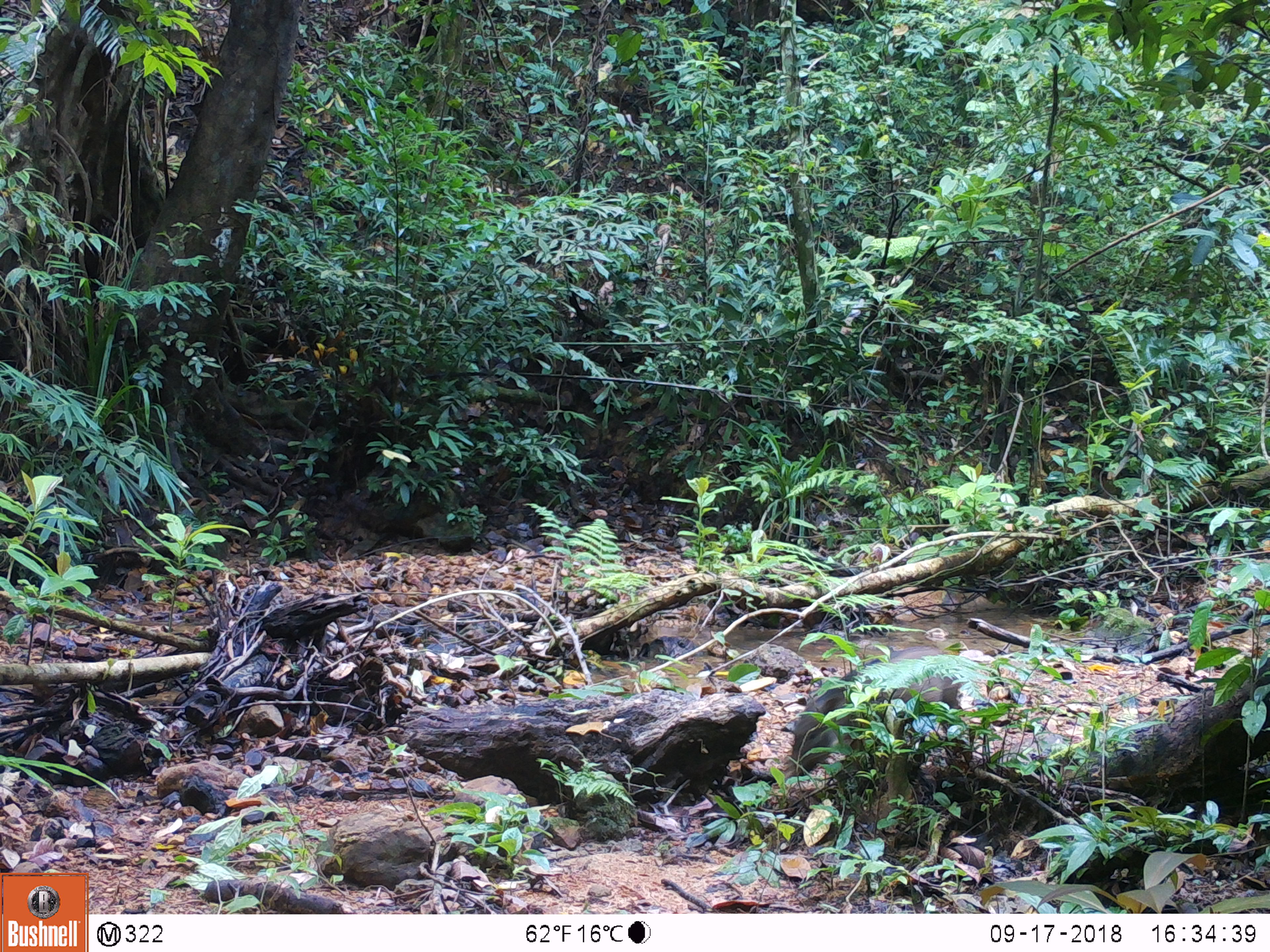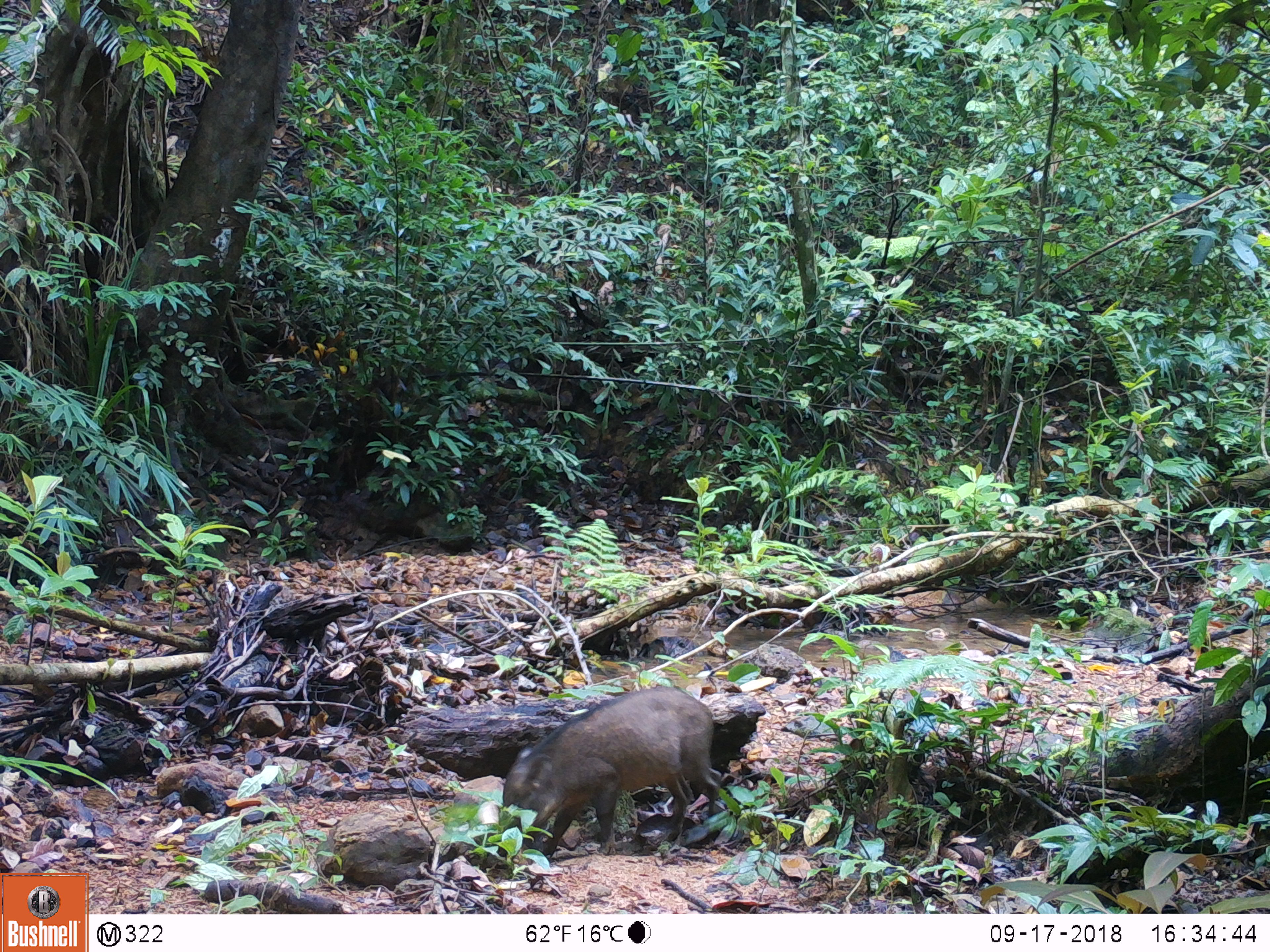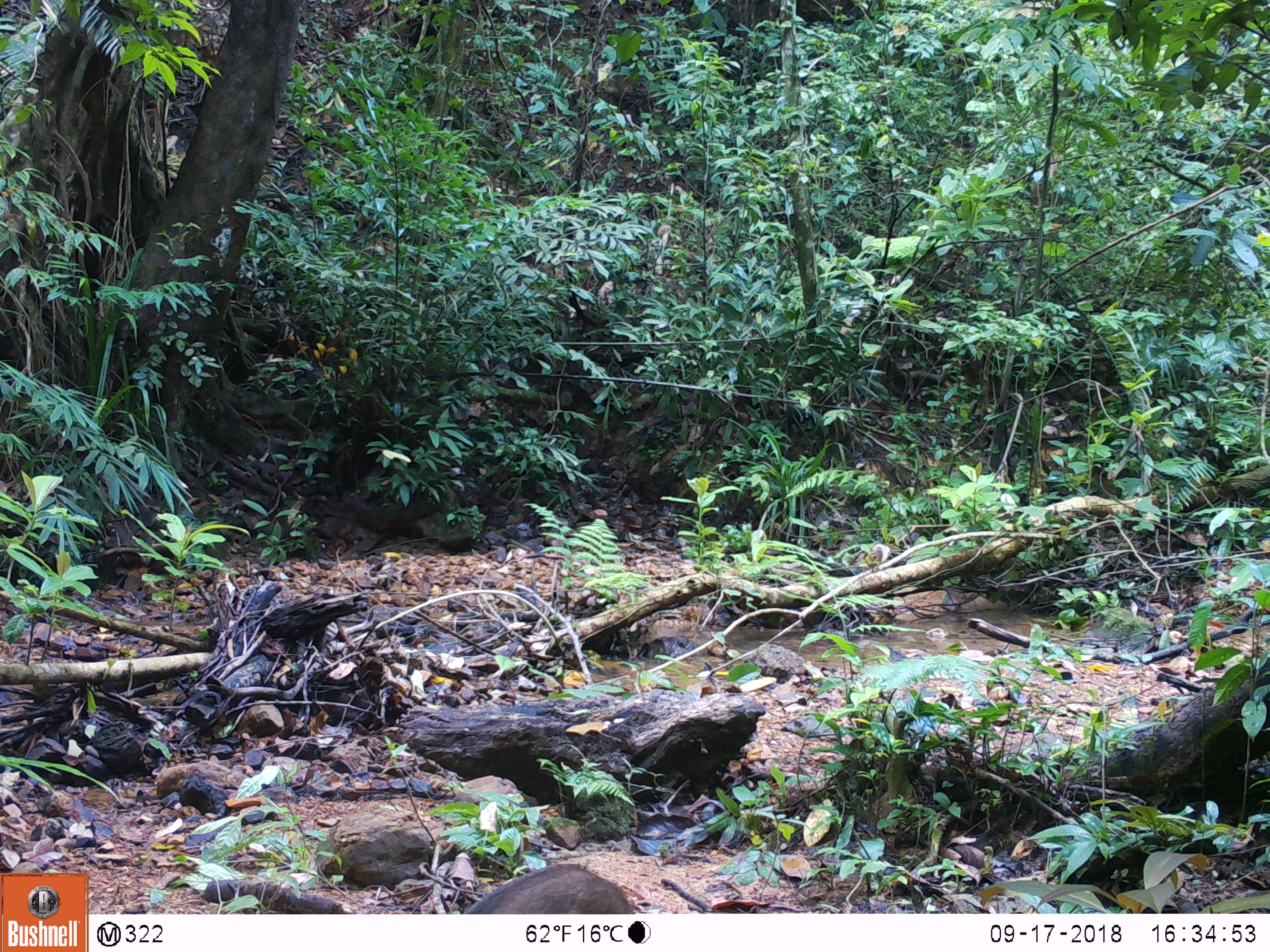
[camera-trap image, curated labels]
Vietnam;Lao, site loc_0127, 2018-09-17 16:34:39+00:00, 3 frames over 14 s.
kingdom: Animalia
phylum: Chordata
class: Mammalia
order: Artiodactyla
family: Suidae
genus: Sus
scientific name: Sus scrofa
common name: eurasian wild pig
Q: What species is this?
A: Eurasian wild pig (Sus scrofa).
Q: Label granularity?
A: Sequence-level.